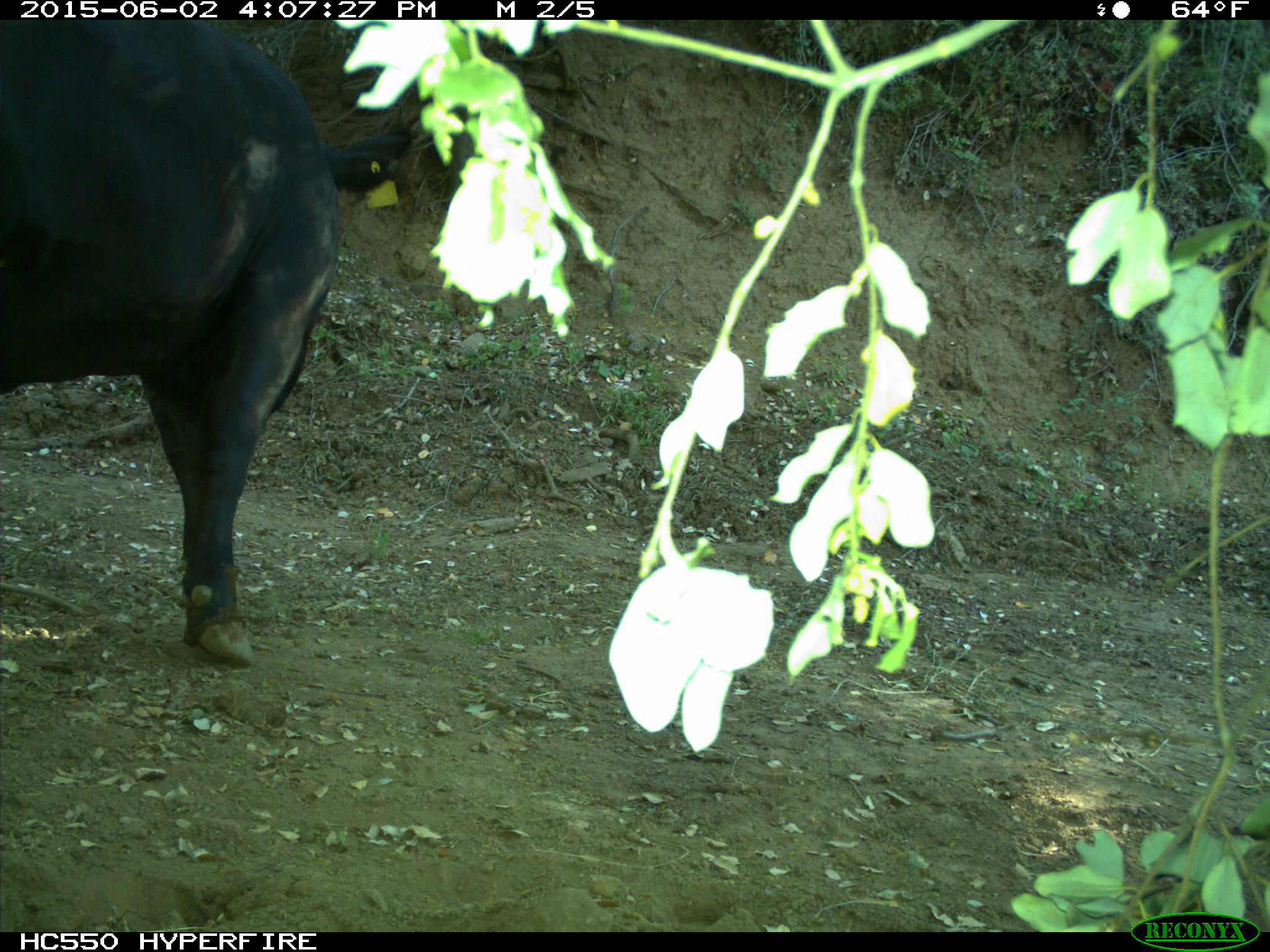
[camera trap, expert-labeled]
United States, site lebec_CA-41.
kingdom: Animalia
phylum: Chordata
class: Mammalia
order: Artiodactyla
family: Bovidae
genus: Bos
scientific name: Bos taurus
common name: domestic cow